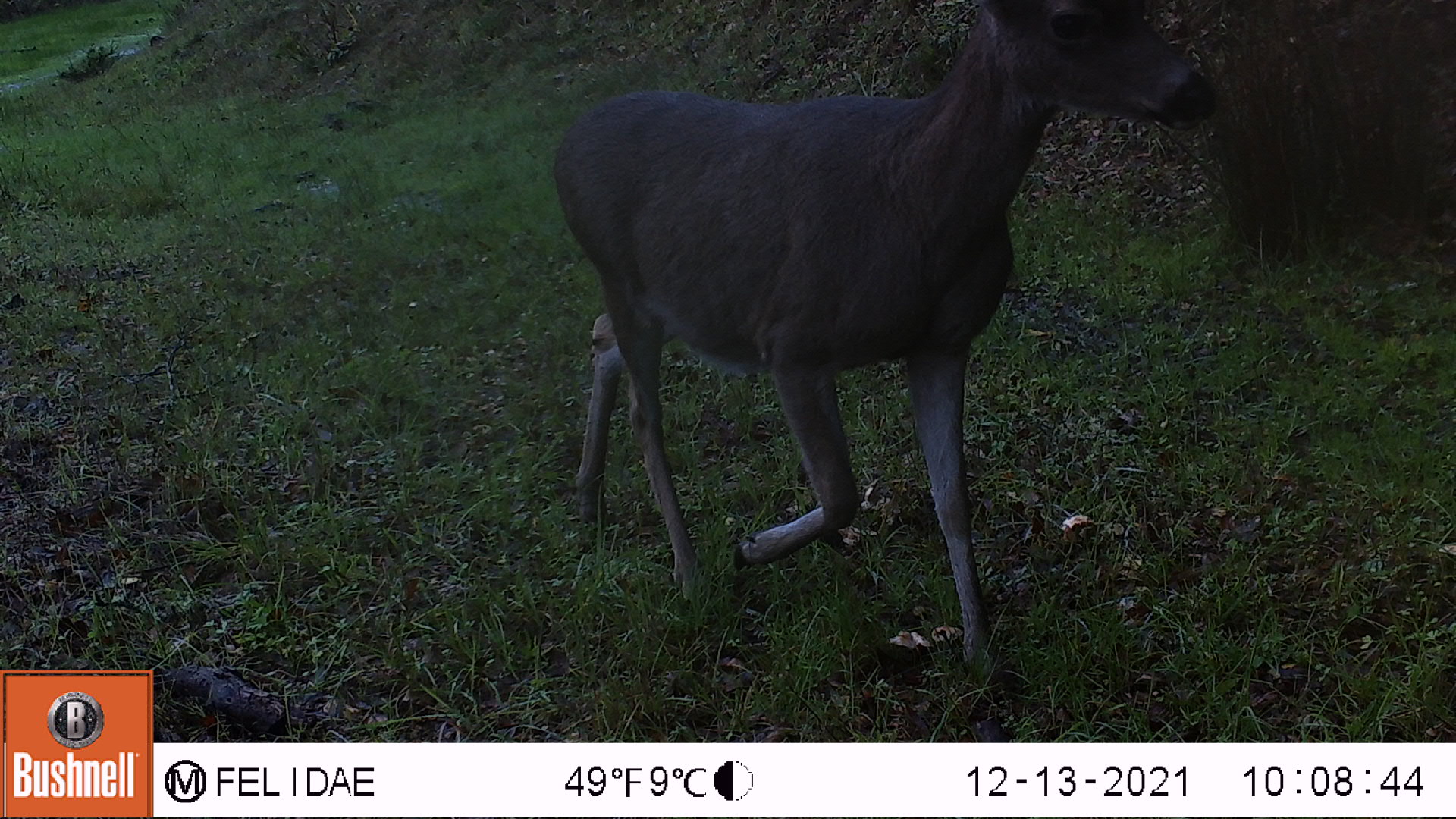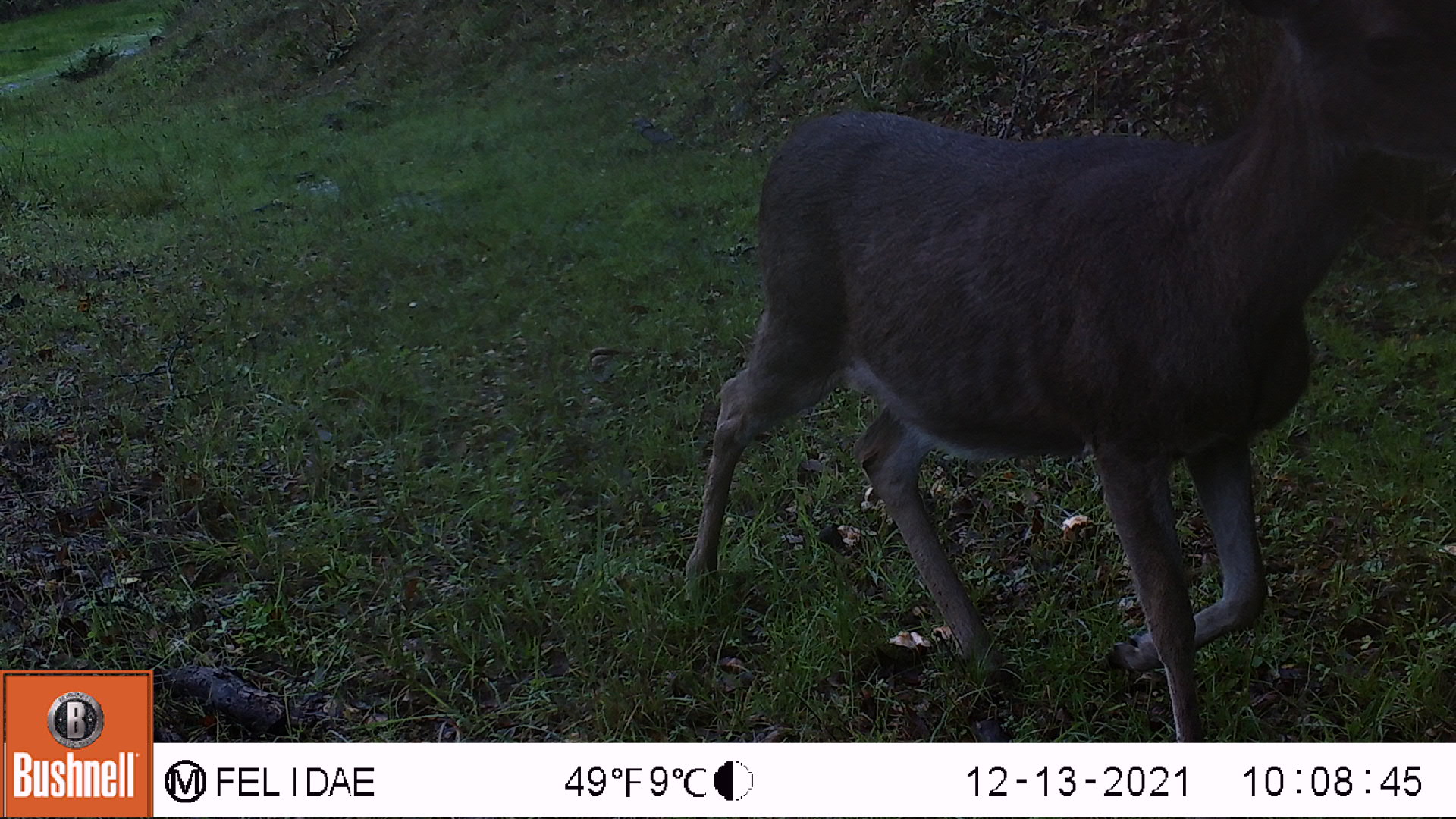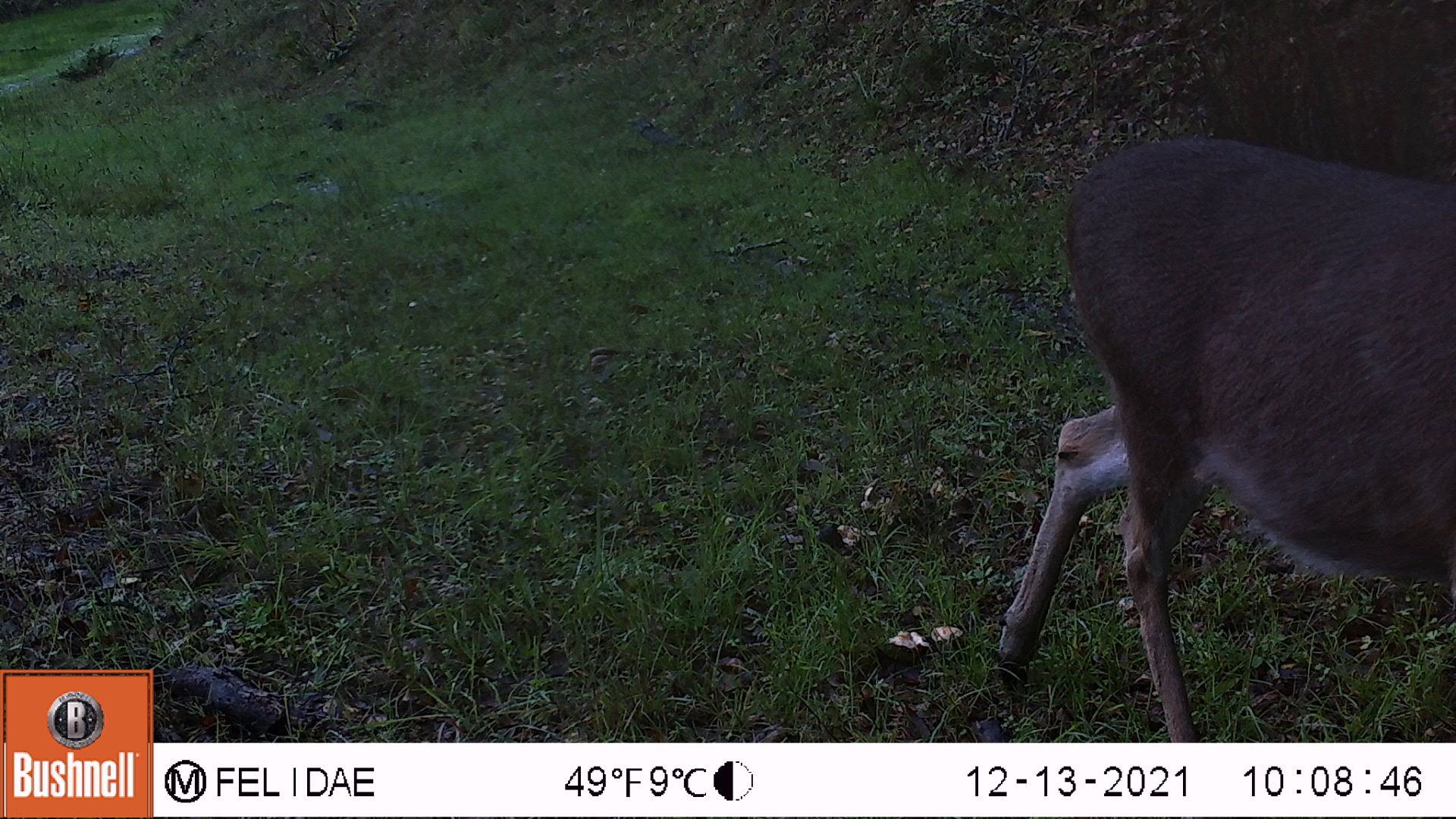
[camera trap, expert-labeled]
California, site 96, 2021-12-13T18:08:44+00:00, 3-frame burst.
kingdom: Animalia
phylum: Chordata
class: Mammalia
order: Artiodactyla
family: Cervidae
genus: Odocoileus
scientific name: Odocoileus hemionus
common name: mule deer